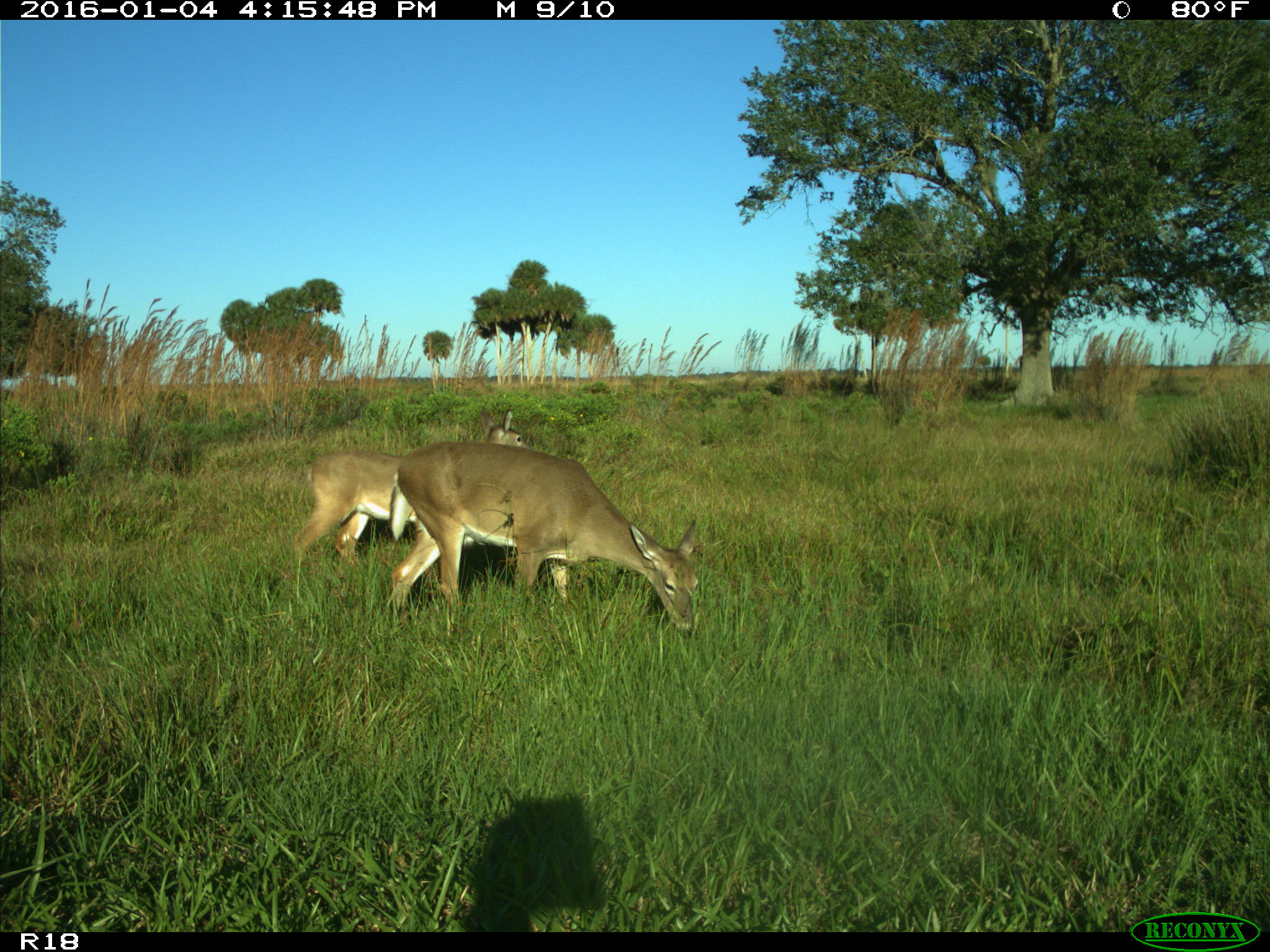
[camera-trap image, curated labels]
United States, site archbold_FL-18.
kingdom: Animalia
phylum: Chordata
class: Mammalia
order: Artiodactyla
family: Cervidae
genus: Odocoileus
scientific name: Odocoileus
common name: deer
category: unidentified deer